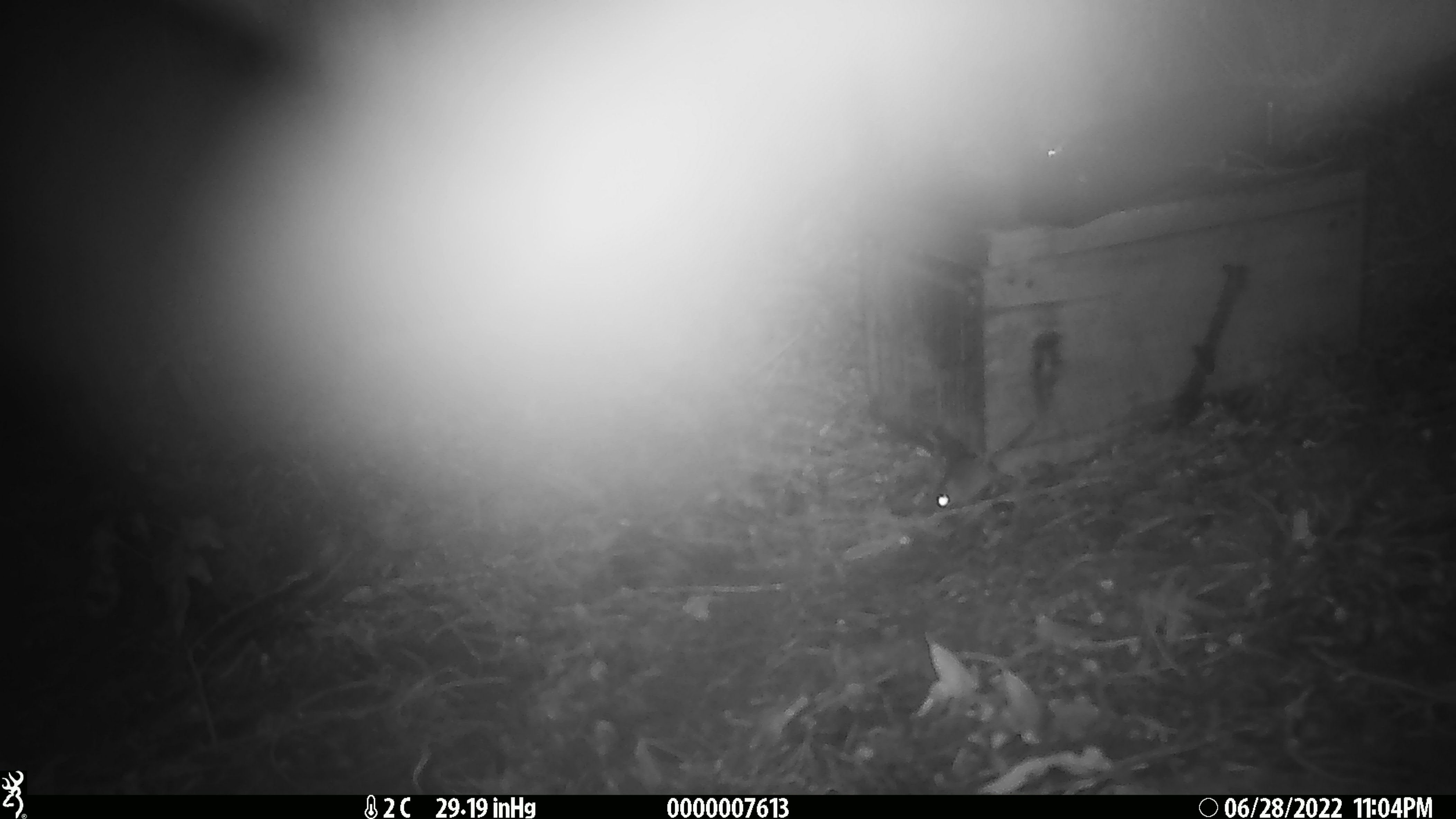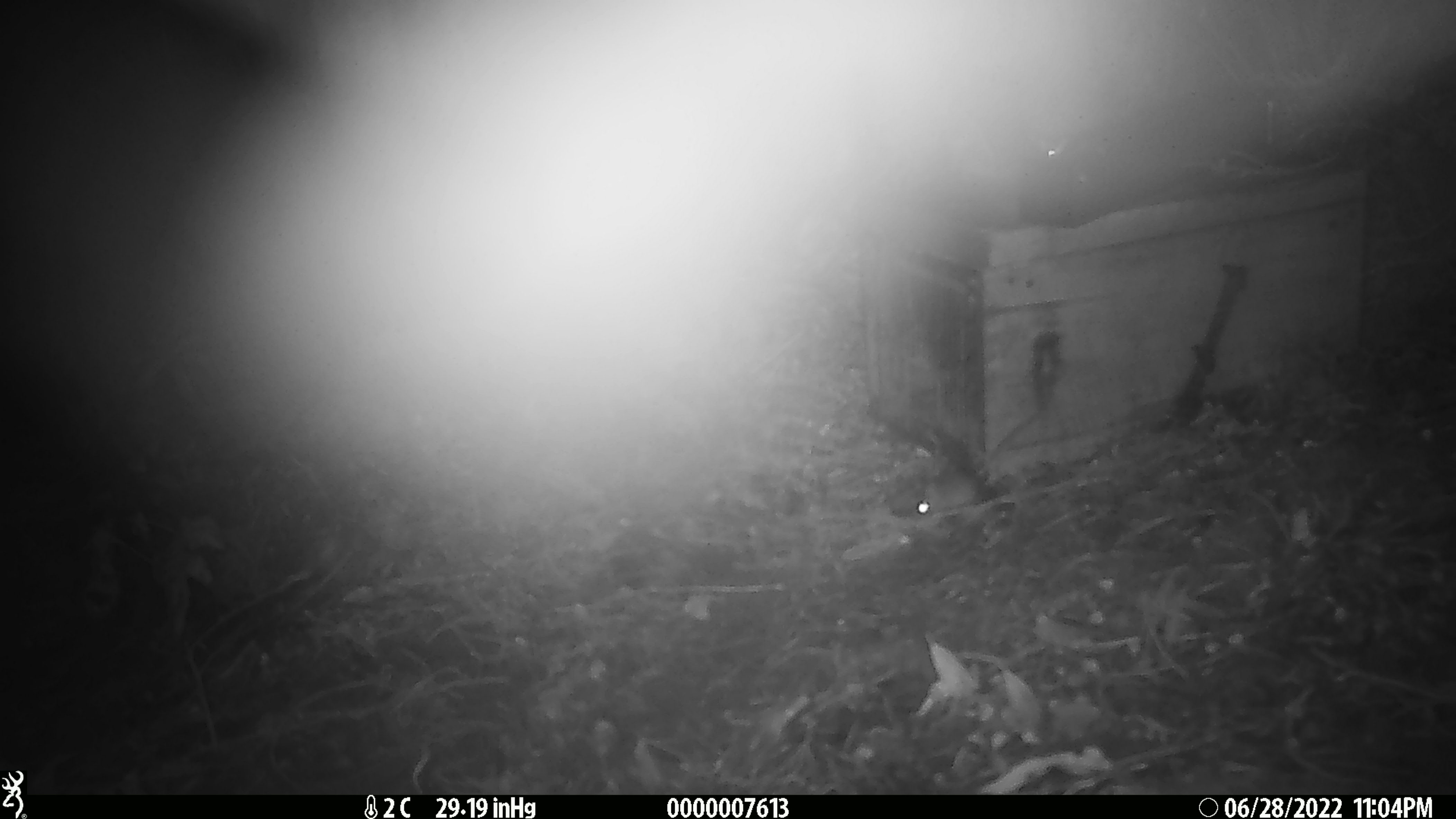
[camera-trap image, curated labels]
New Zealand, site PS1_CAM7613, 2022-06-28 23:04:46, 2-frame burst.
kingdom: Animalia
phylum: Chordata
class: Mammalia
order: Rodentia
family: Muridae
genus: Mus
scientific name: Mus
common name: mouse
Mouse (Mus).